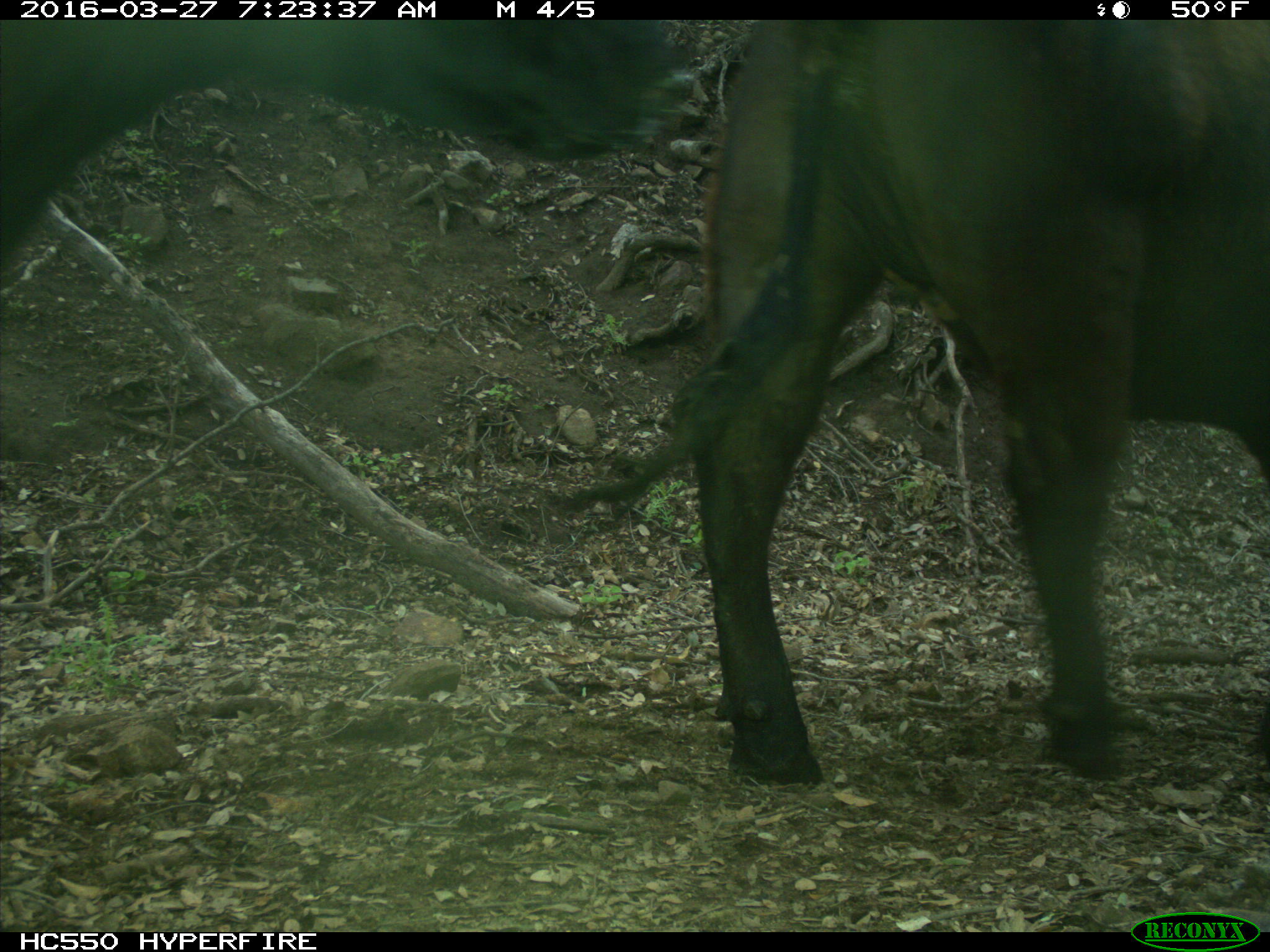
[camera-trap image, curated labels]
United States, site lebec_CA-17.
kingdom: Animalia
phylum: Chordata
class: Mammalia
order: Artiodactyla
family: Bovidae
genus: Bos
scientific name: Bos taurus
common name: domestic cow